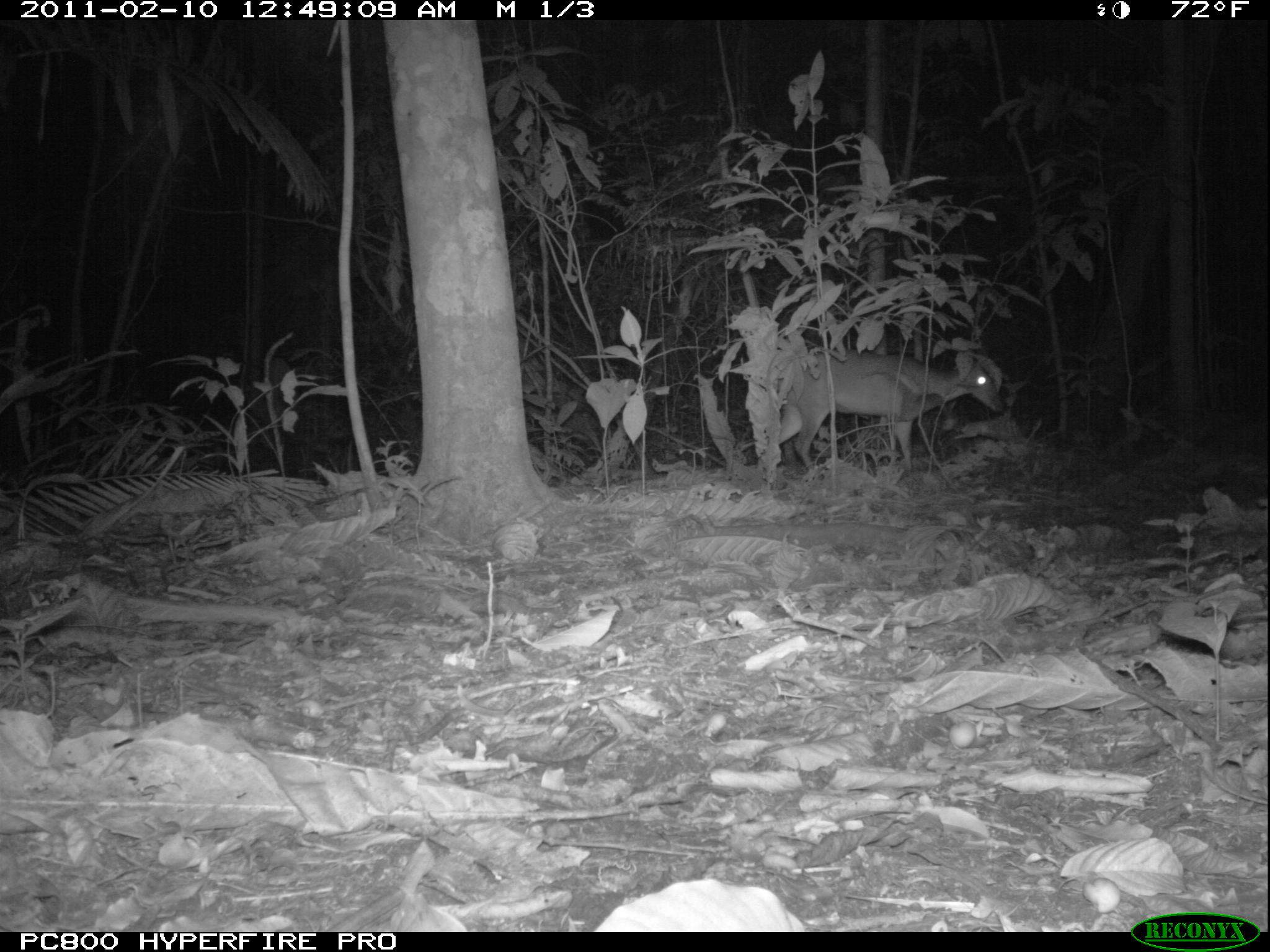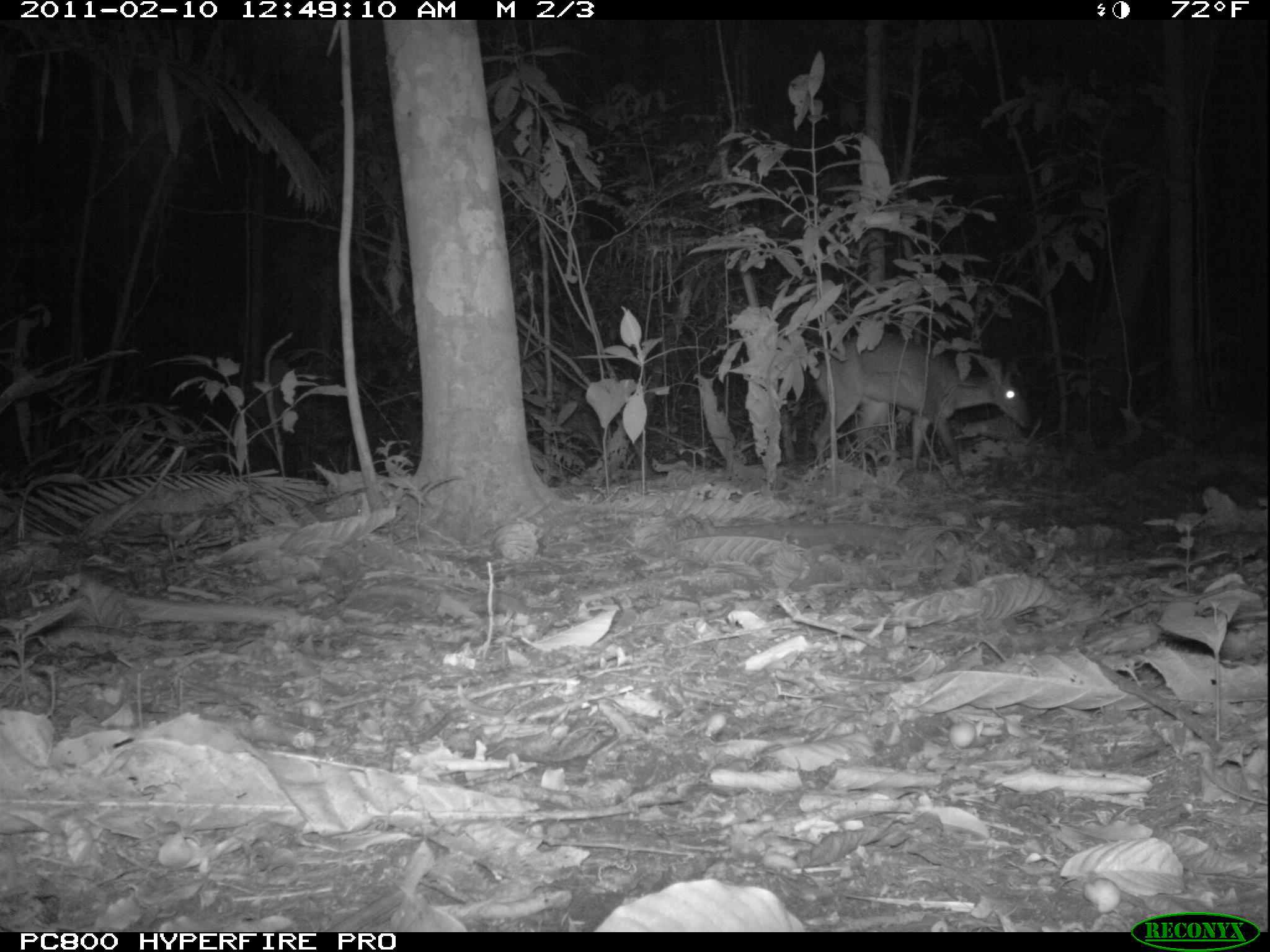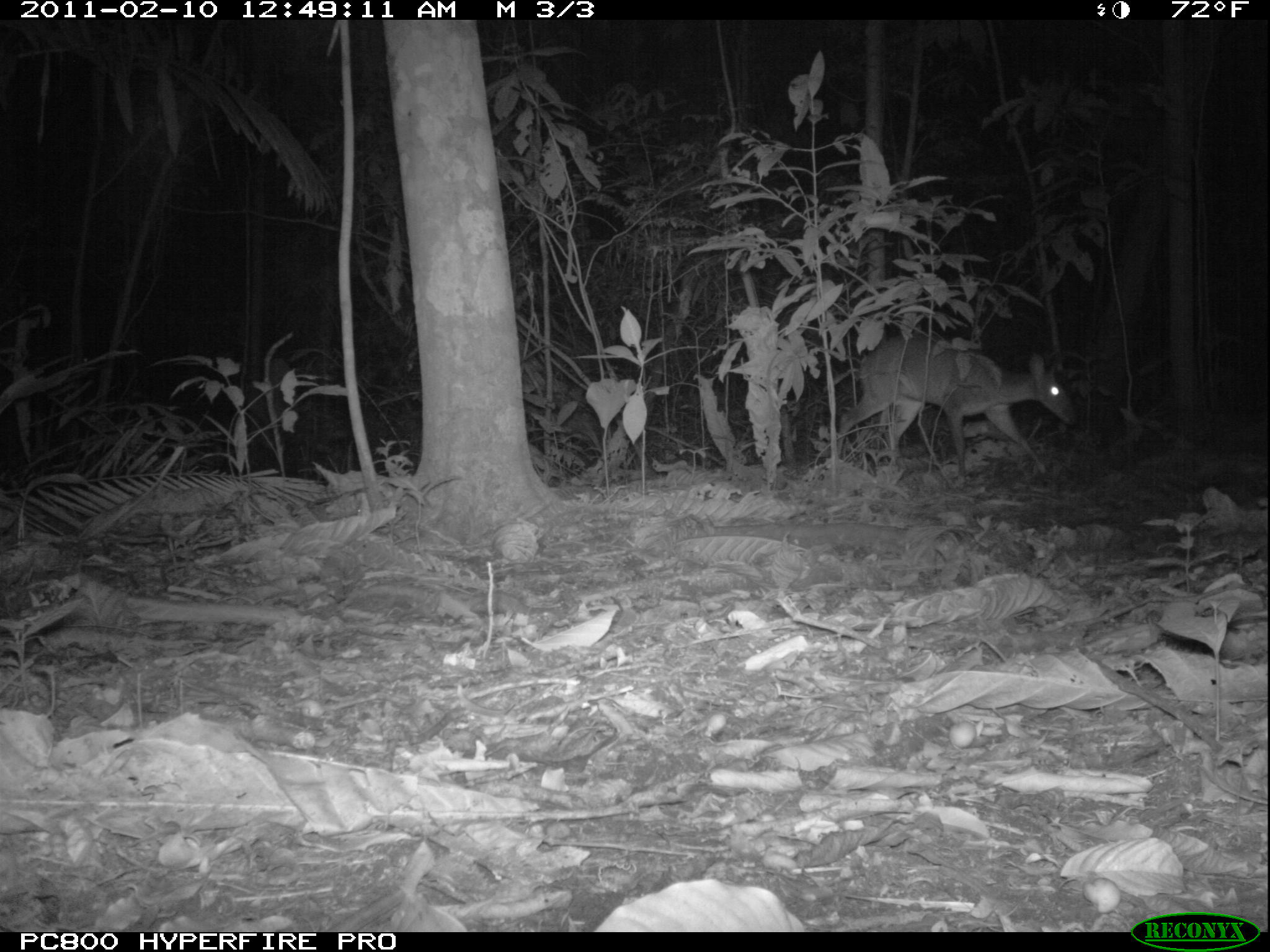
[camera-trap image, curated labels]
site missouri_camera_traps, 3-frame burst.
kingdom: Animalia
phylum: Chordata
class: Mammalia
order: Artiodactyla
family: Cervidae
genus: Mazama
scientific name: Mazama americana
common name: red brocket deer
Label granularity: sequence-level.